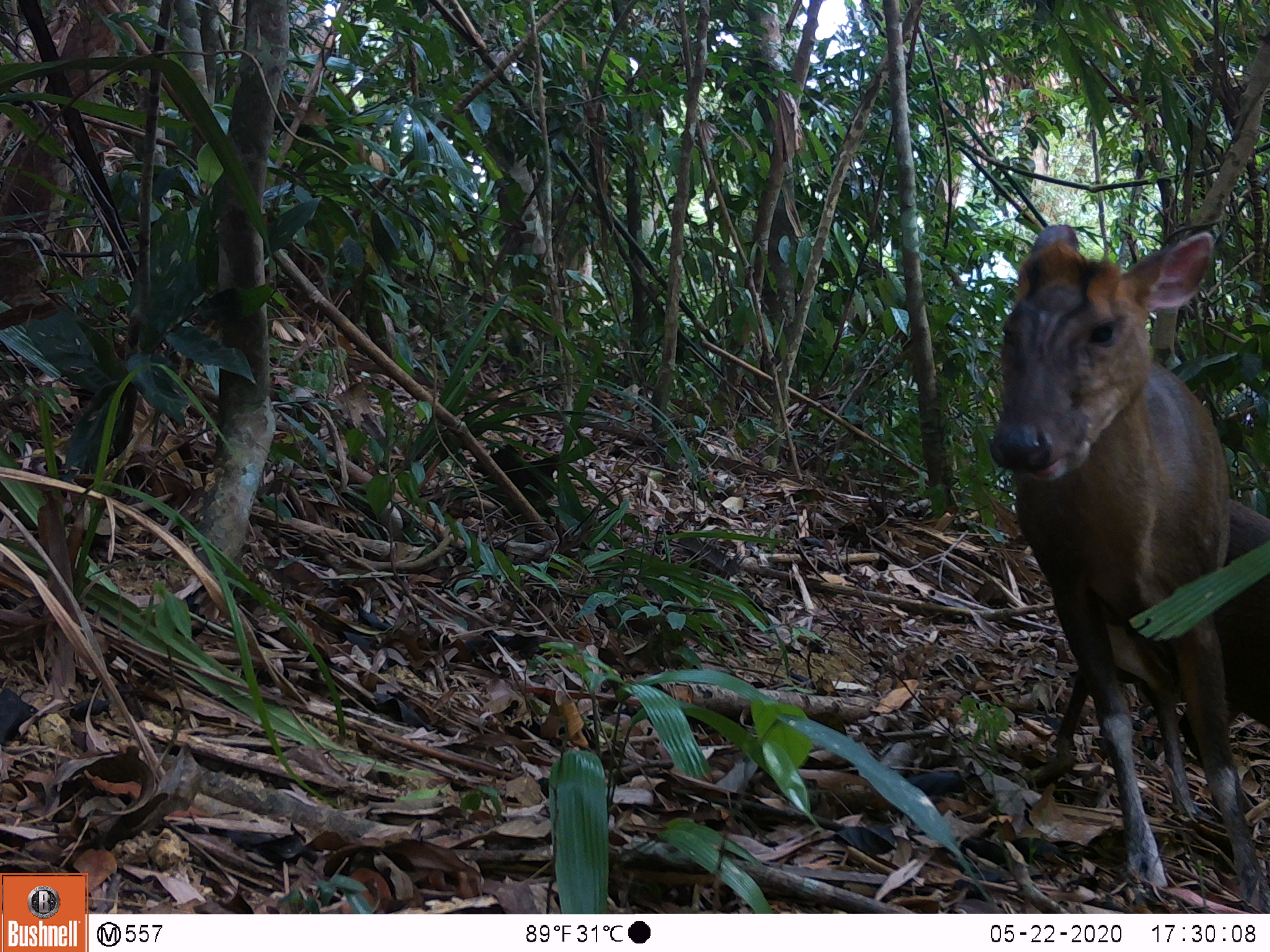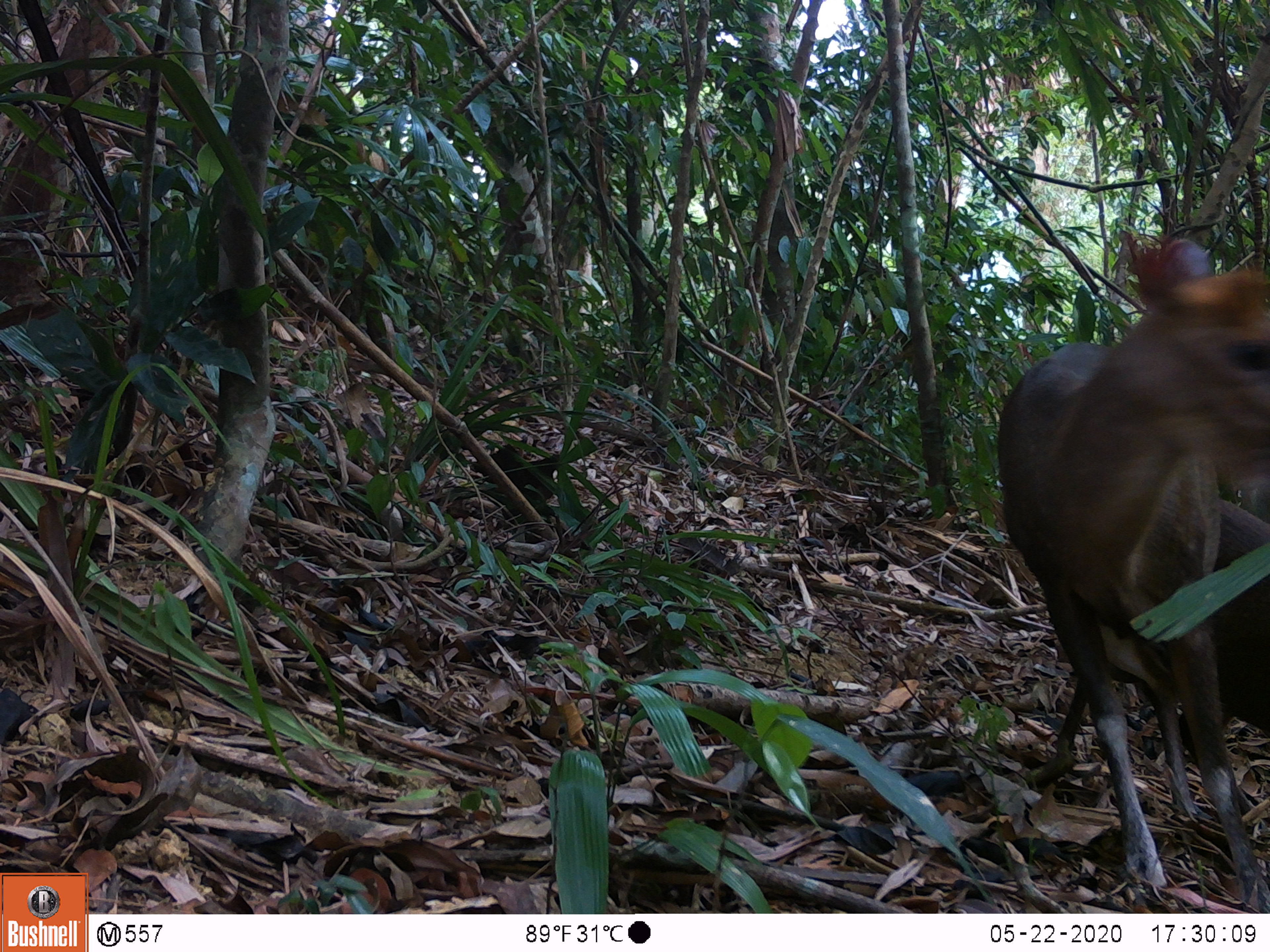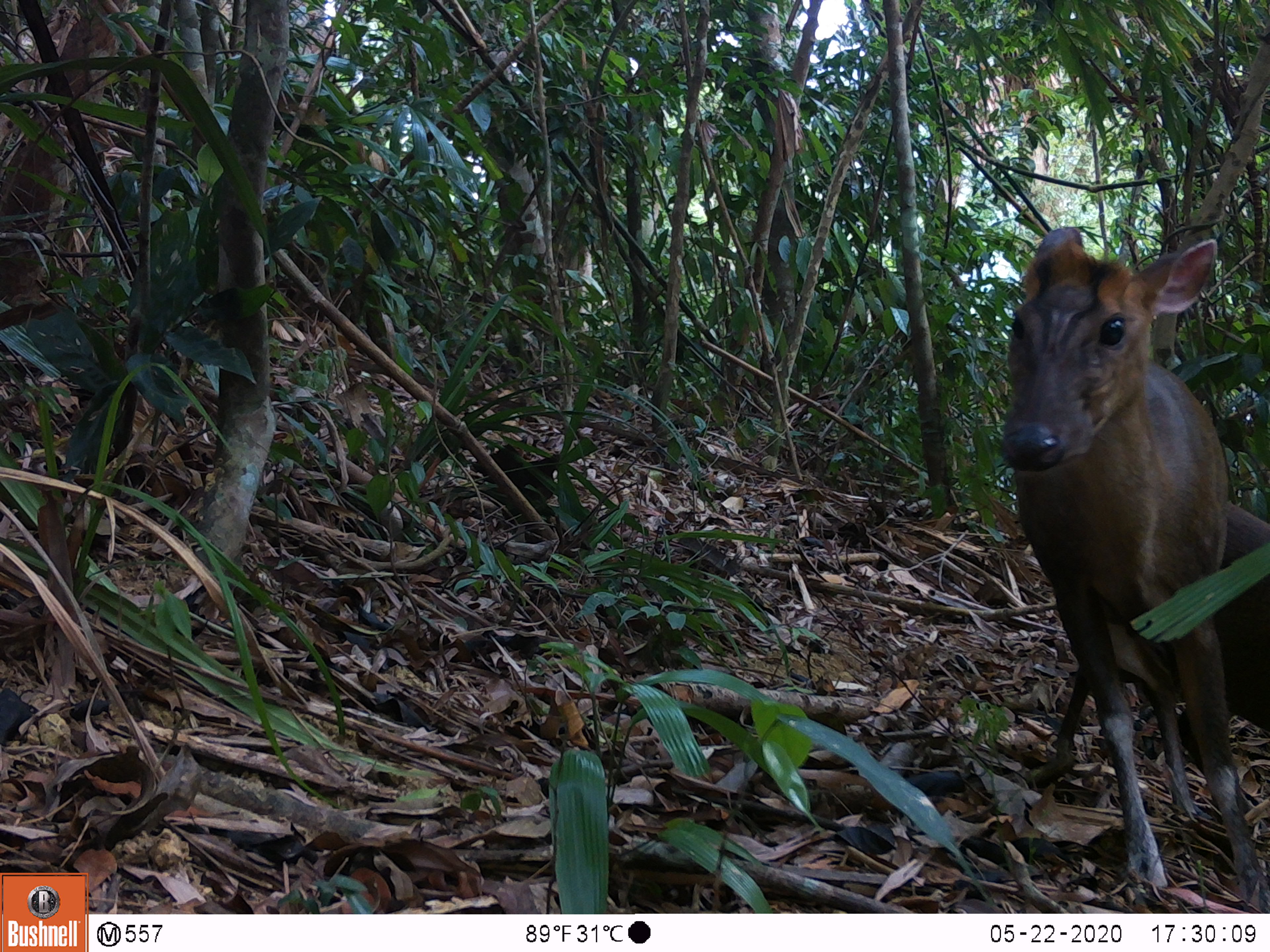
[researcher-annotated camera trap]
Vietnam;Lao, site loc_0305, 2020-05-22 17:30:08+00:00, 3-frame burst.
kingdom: Animalia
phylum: Chordata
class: Mammalia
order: Artiodactyla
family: Cervidae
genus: Muntiacus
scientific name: Muntiacus rooseveltorum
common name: roosevelt's muntjac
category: roosevelts muntjac group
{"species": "roosevelts muntjac group (roosevelt's muntjac) (Muntiacus rooseveltorum)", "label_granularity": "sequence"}